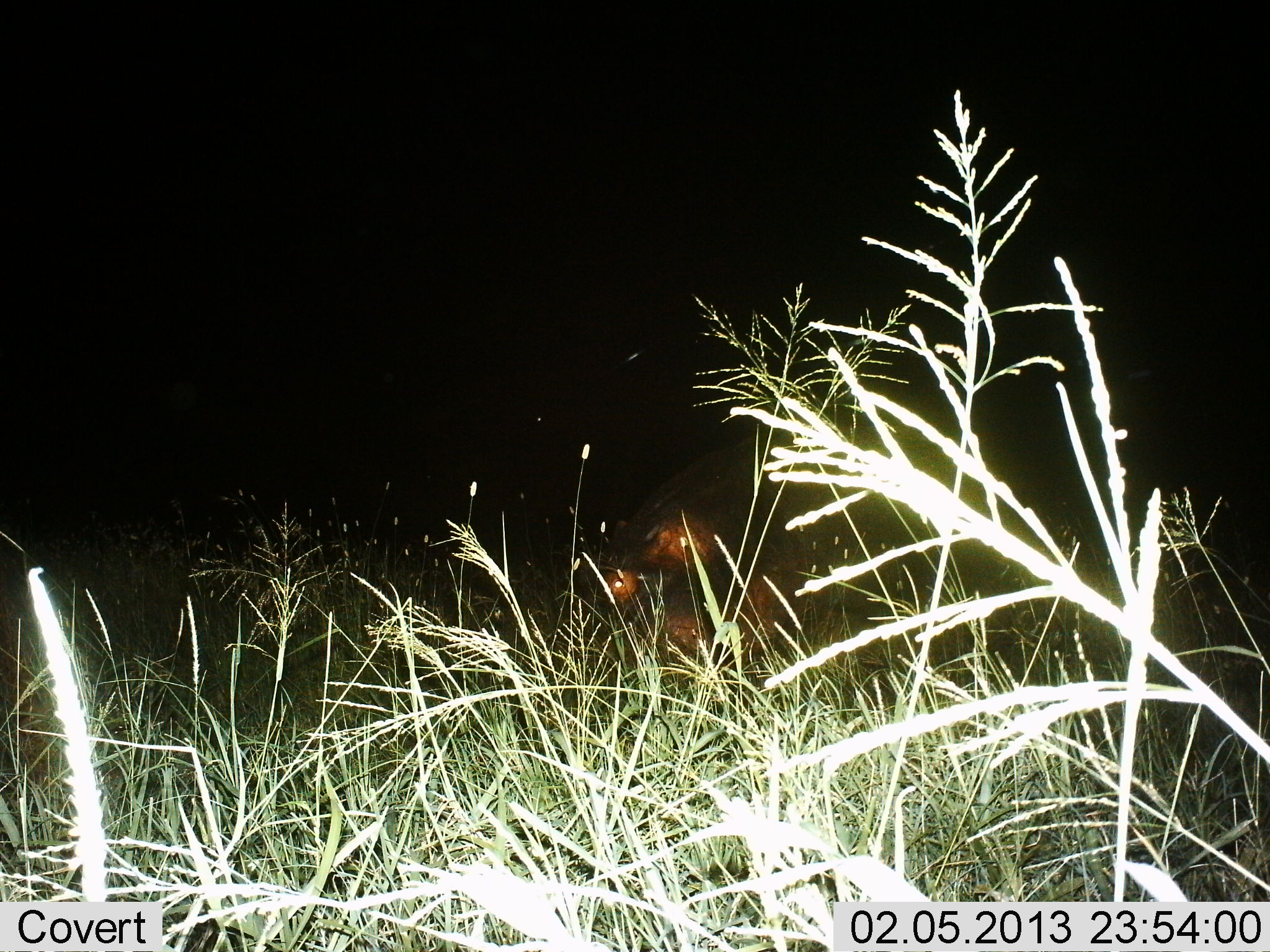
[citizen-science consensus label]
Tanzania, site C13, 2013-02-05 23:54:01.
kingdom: Animalia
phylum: Chordata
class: Mammalia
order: Artiodactyla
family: Hippopotamidae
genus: Hippopotamus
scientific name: Hippopotamus amphibius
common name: hippopotamus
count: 1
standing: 47%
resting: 12%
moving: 18%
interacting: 0%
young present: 0%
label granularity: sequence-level